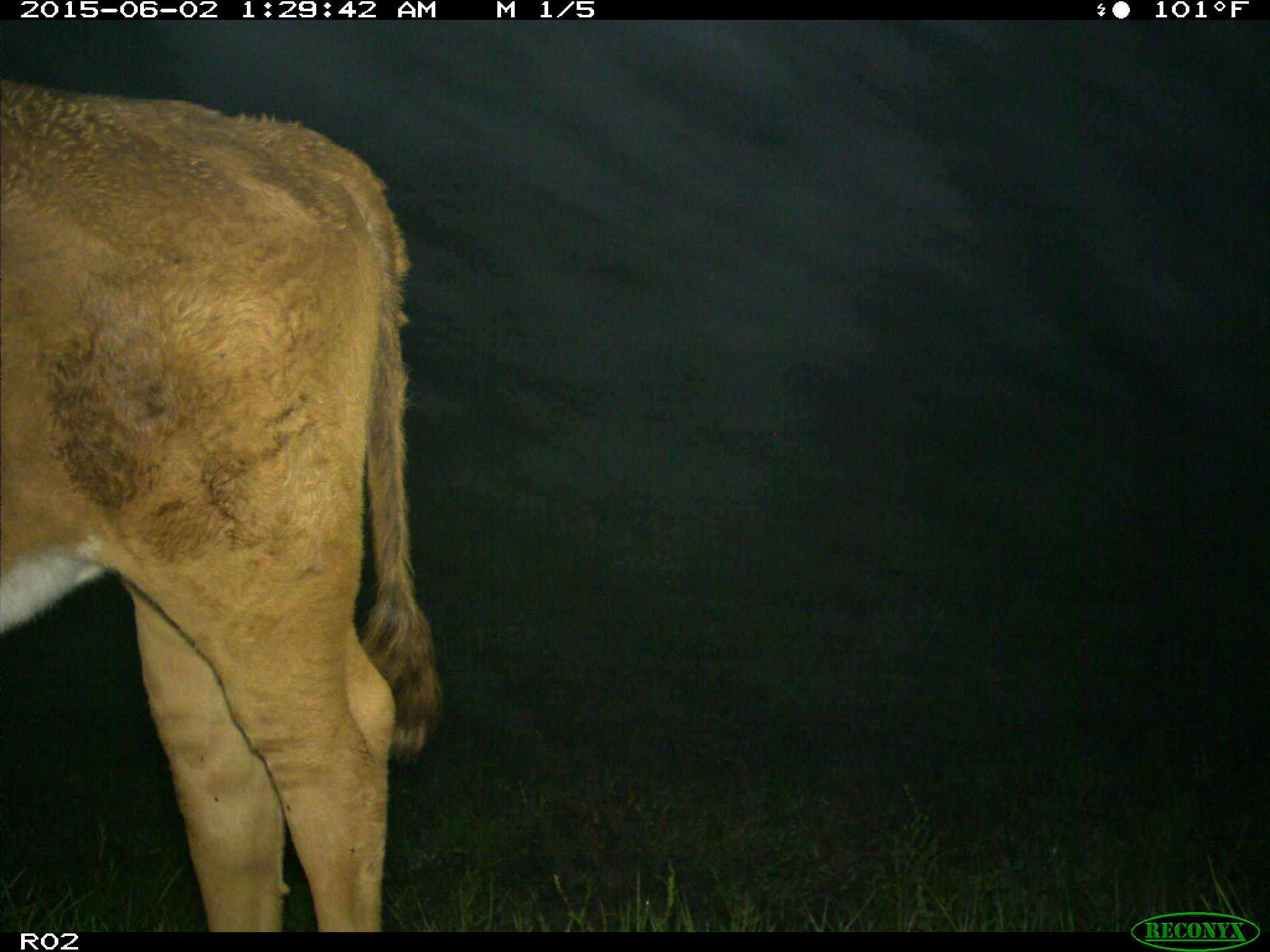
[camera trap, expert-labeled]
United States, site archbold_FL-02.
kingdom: Animalia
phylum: Chordata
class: Mammalia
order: Artiodactyla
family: Bovidae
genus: Bos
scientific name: Bos taurus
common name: domestic cow